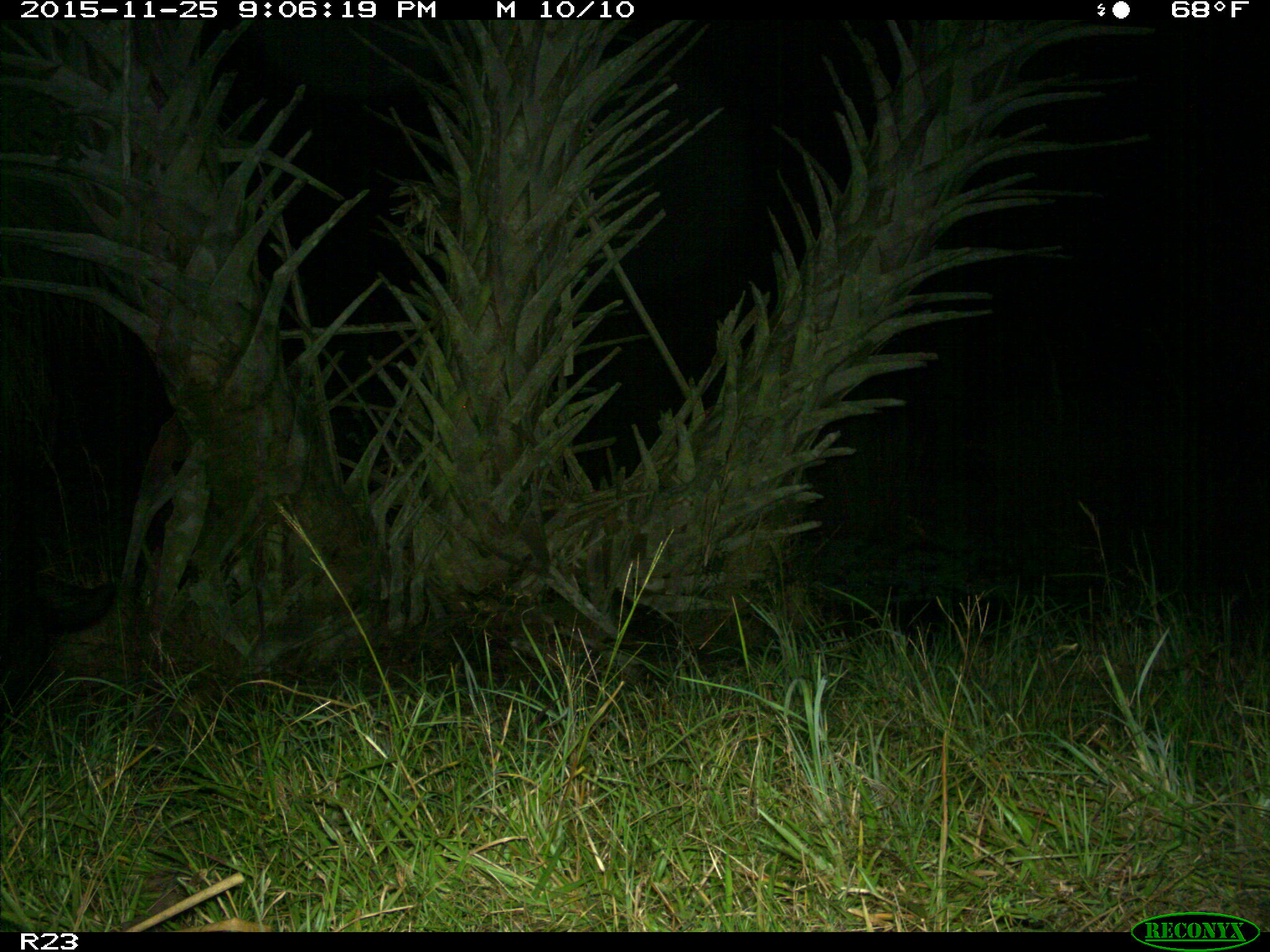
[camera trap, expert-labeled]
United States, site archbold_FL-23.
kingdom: Animalia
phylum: Chordata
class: Mammalia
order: Artiodactyla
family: Suidae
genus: Sus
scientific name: Sus scrofa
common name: wild boar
Sus scrofa (wild boar).